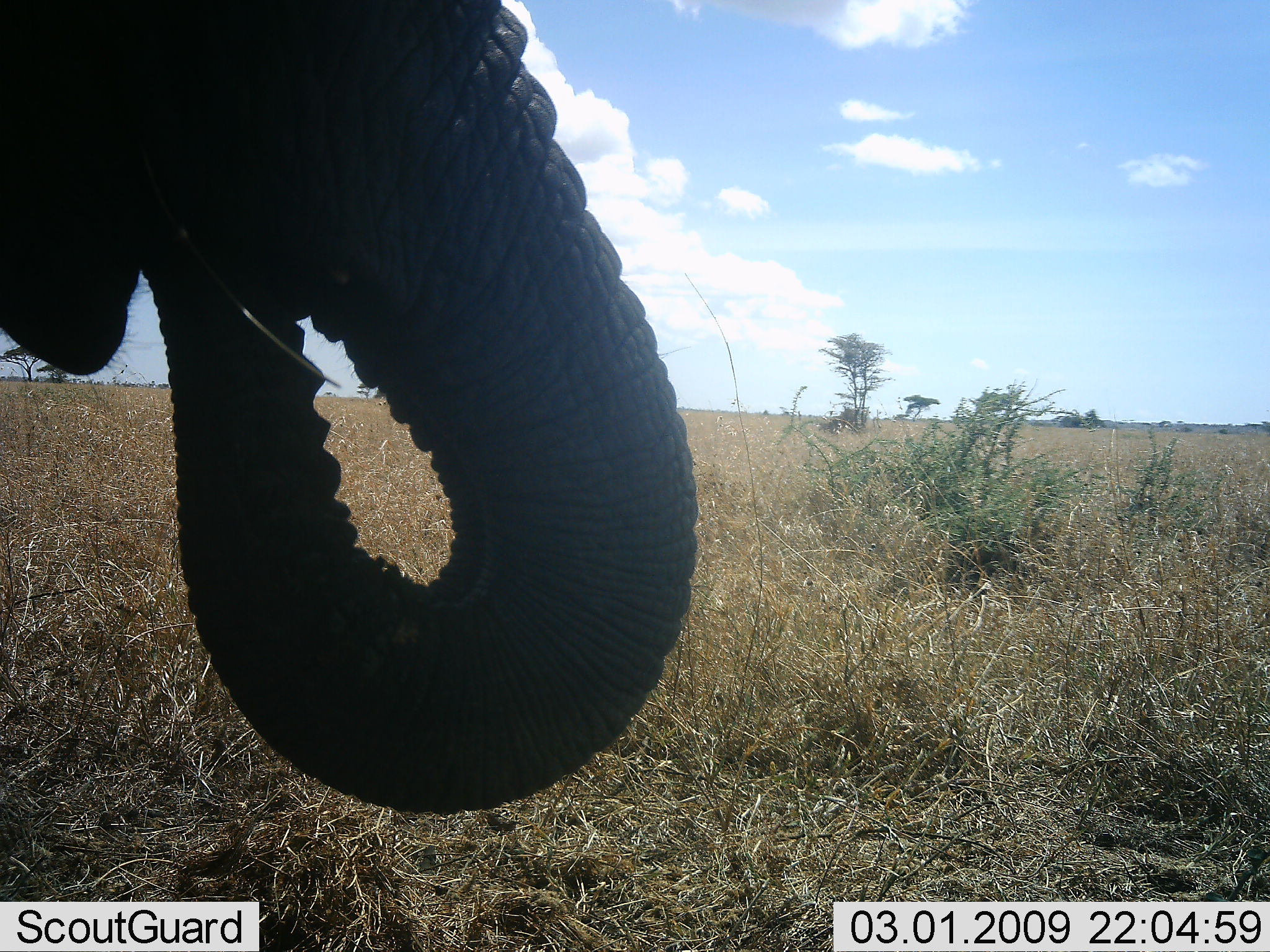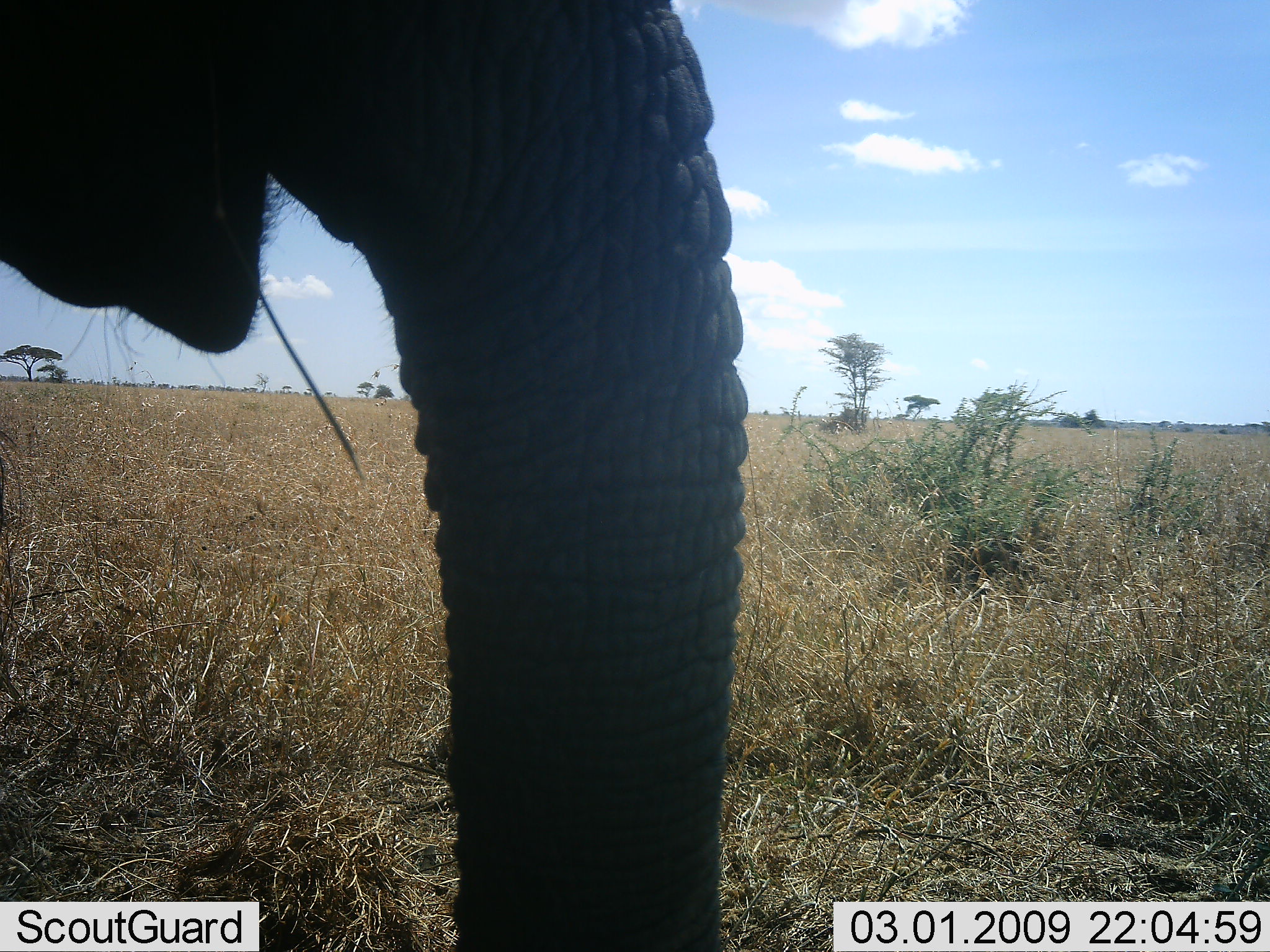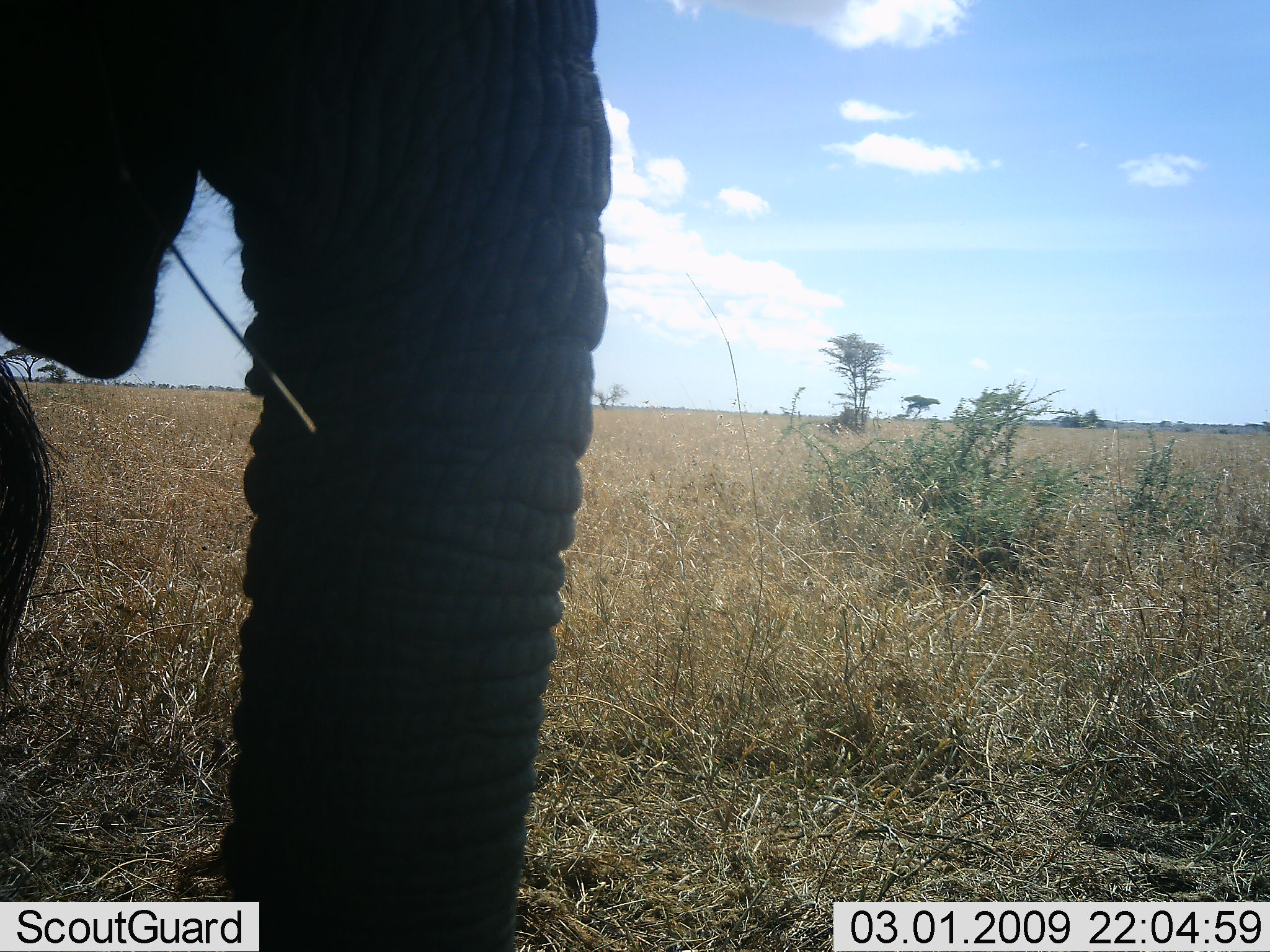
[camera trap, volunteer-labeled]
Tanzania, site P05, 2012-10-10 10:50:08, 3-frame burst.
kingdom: Animalia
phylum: Chordata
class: Mammalia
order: Proboscidea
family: Elephantidae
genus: Loxodonta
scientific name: Loxodonta africana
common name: african bush elephant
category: elephant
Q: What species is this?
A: Elephant (african bush elephant) (Loxodonta africana).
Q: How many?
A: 1.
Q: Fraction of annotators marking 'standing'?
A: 50%.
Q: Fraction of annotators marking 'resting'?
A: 0%.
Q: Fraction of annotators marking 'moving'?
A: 0%.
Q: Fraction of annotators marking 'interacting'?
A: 0%.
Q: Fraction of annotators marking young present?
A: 0%.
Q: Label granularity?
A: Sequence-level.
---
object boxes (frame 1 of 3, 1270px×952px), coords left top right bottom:
animal: 0 0 701 816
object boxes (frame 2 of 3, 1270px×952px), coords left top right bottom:
animal: 0 0 752 951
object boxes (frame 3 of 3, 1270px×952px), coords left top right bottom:
animal: 0 0 614 952